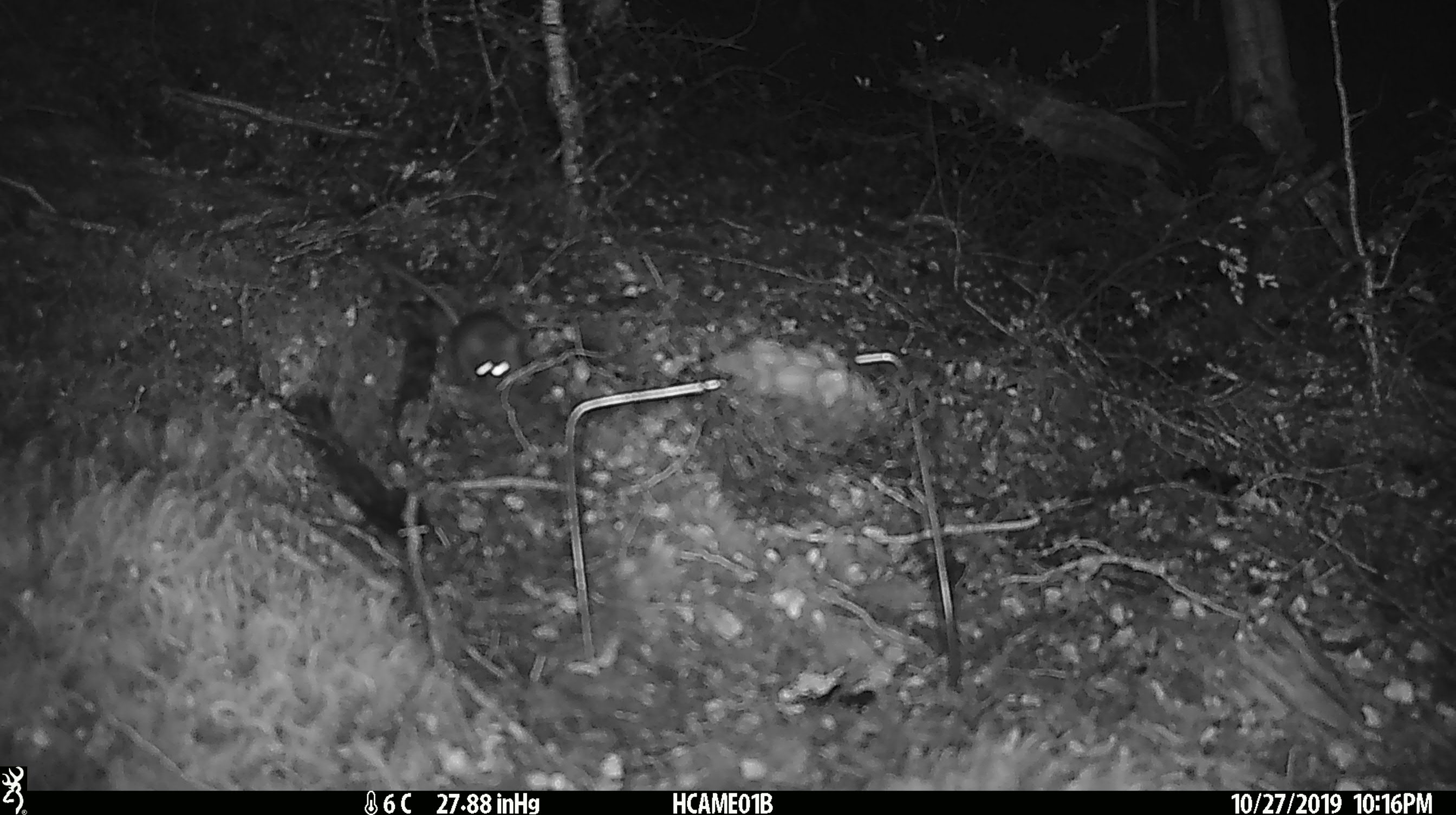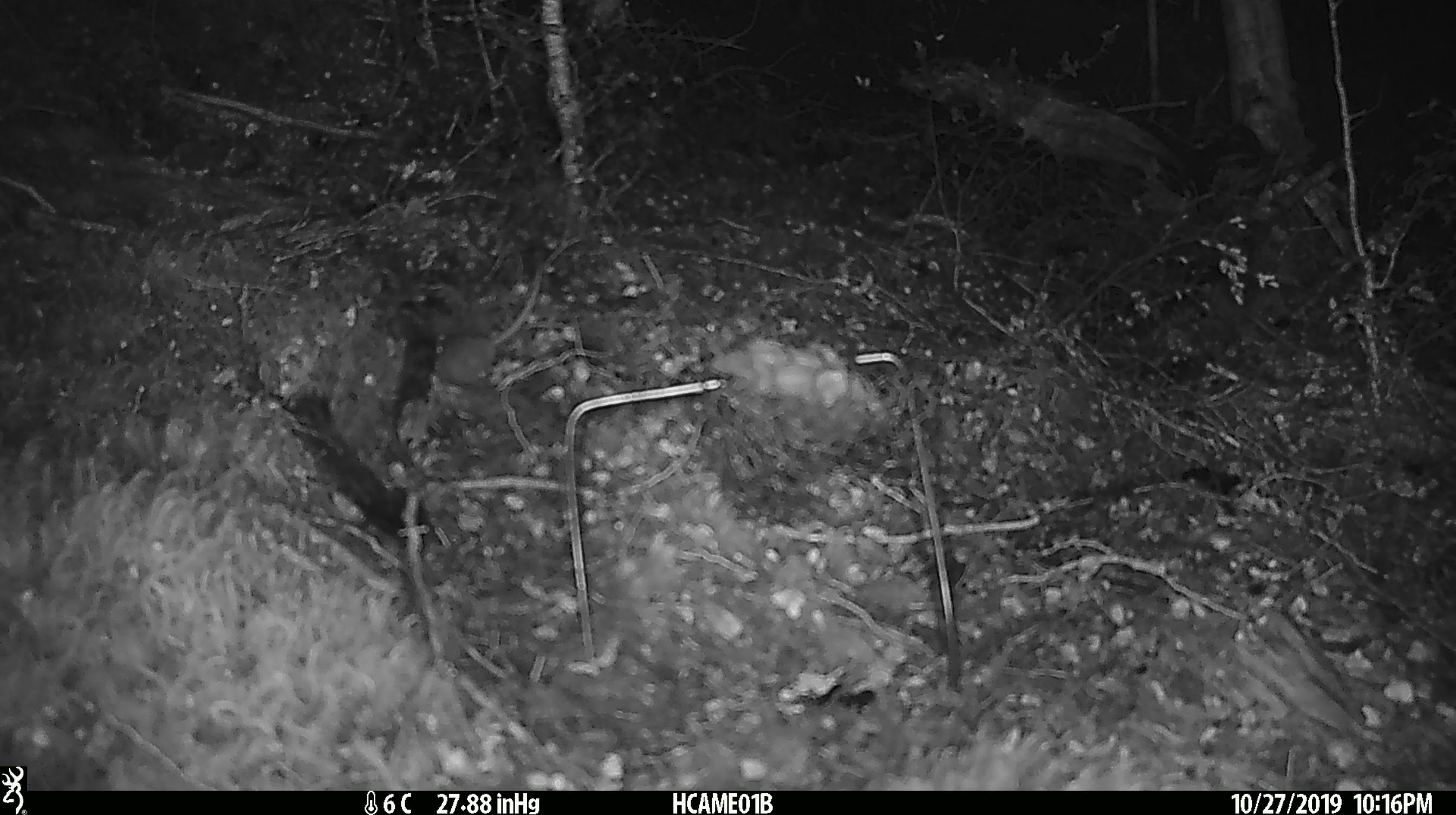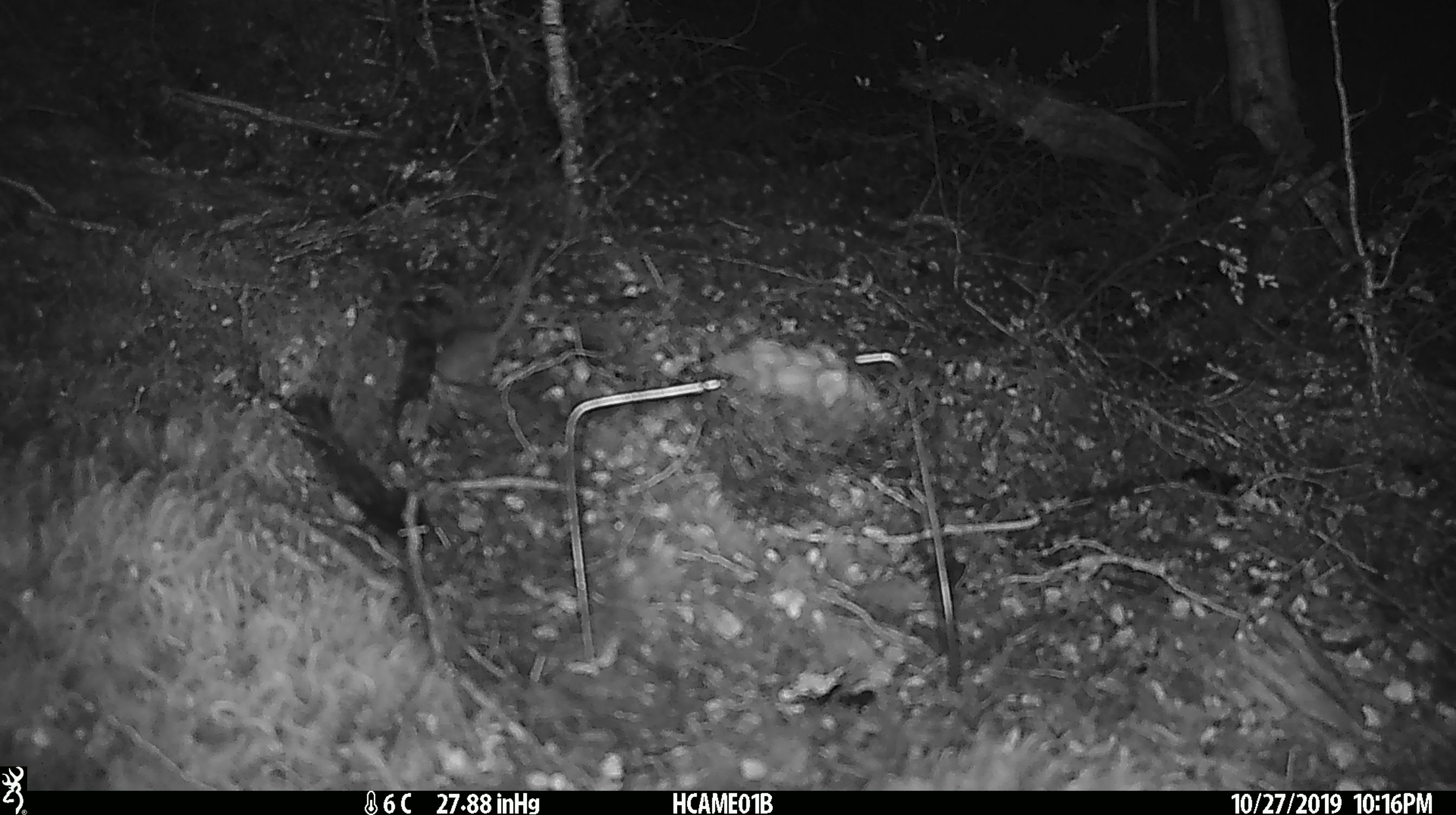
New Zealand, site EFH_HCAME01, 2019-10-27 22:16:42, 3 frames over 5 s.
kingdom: Animalia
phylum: Chordata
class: Mammalia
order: Rodentia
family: Muridae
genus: Mus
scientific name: Mus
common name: mouse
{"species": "mouse (Mus)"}